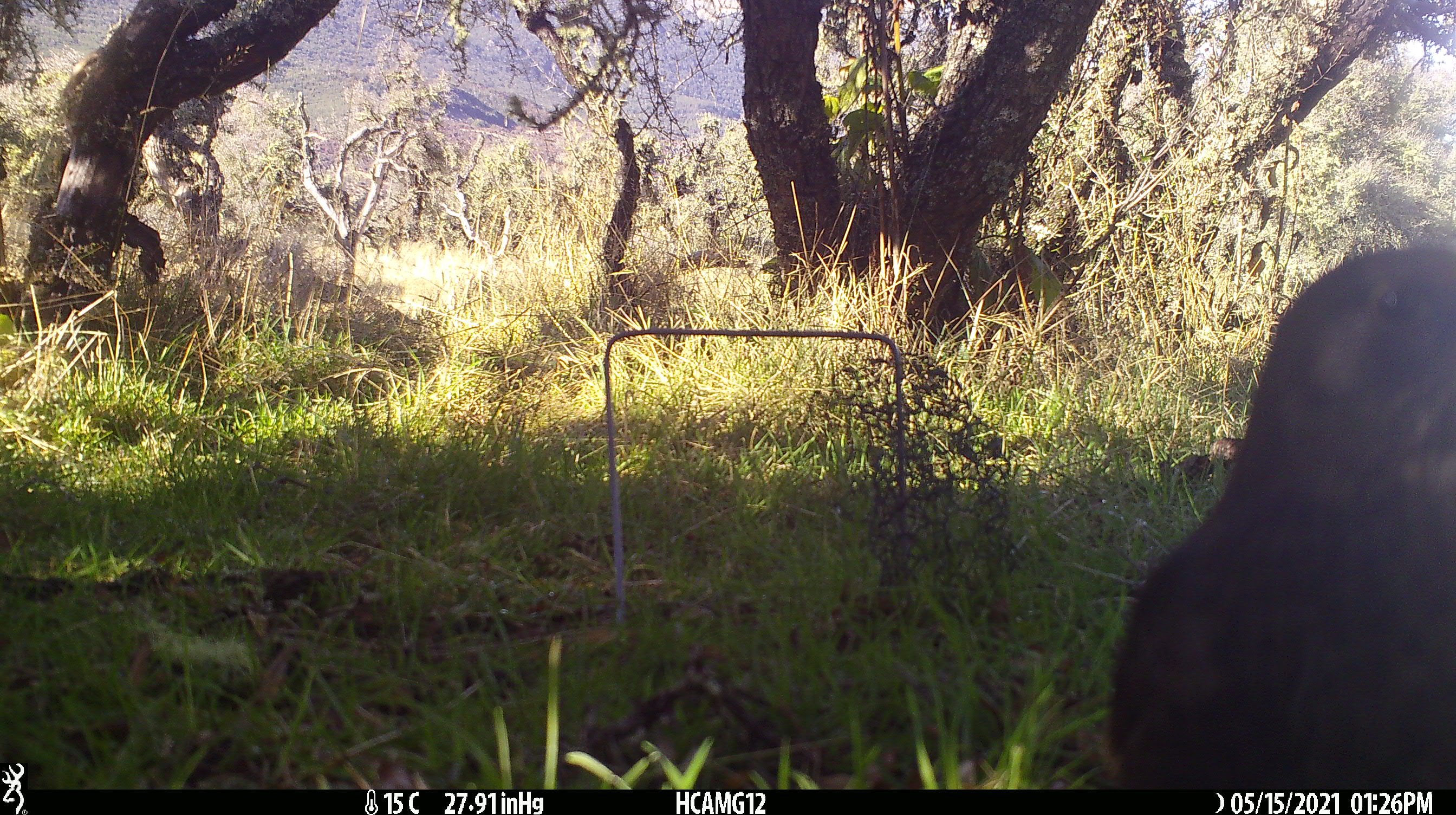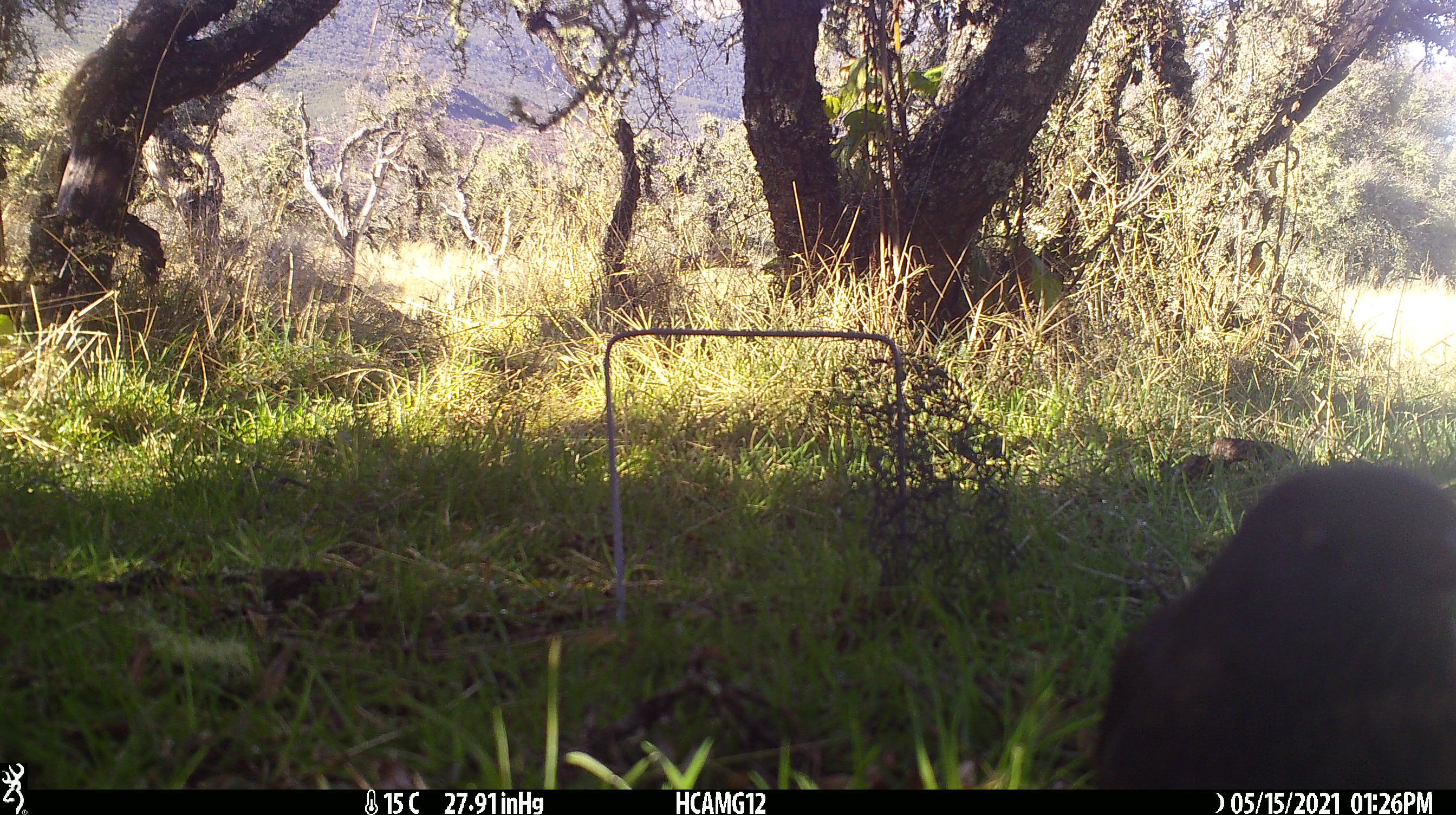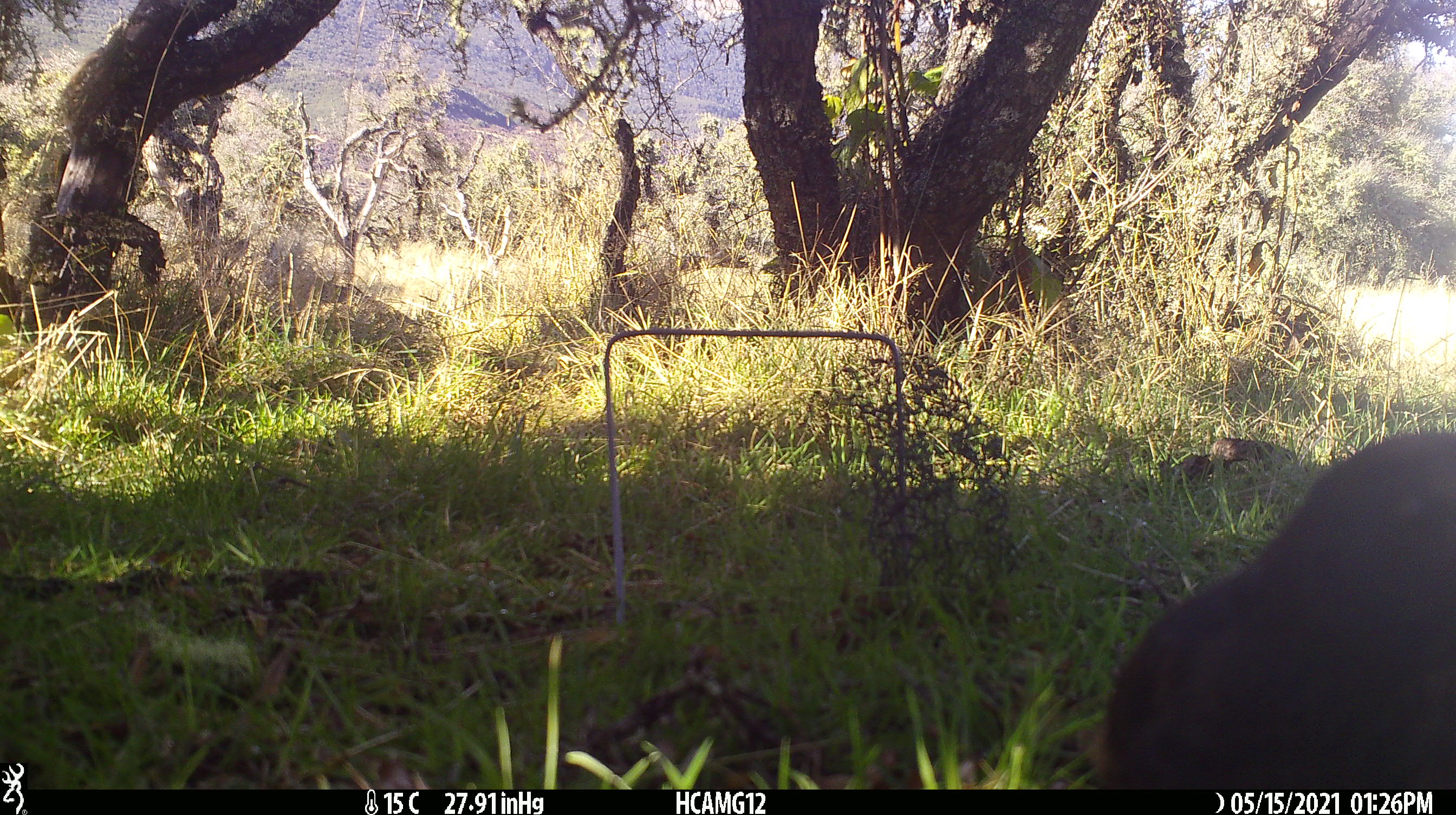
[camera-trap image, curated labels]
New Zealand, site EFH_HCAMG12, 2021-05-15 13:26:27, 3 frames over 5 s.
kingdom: Animalia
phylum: Chordata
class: Aves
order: Passeriformes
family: Turdidae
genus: Turdus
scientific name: Turdus merula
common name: eurasian blackbird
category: blackbird